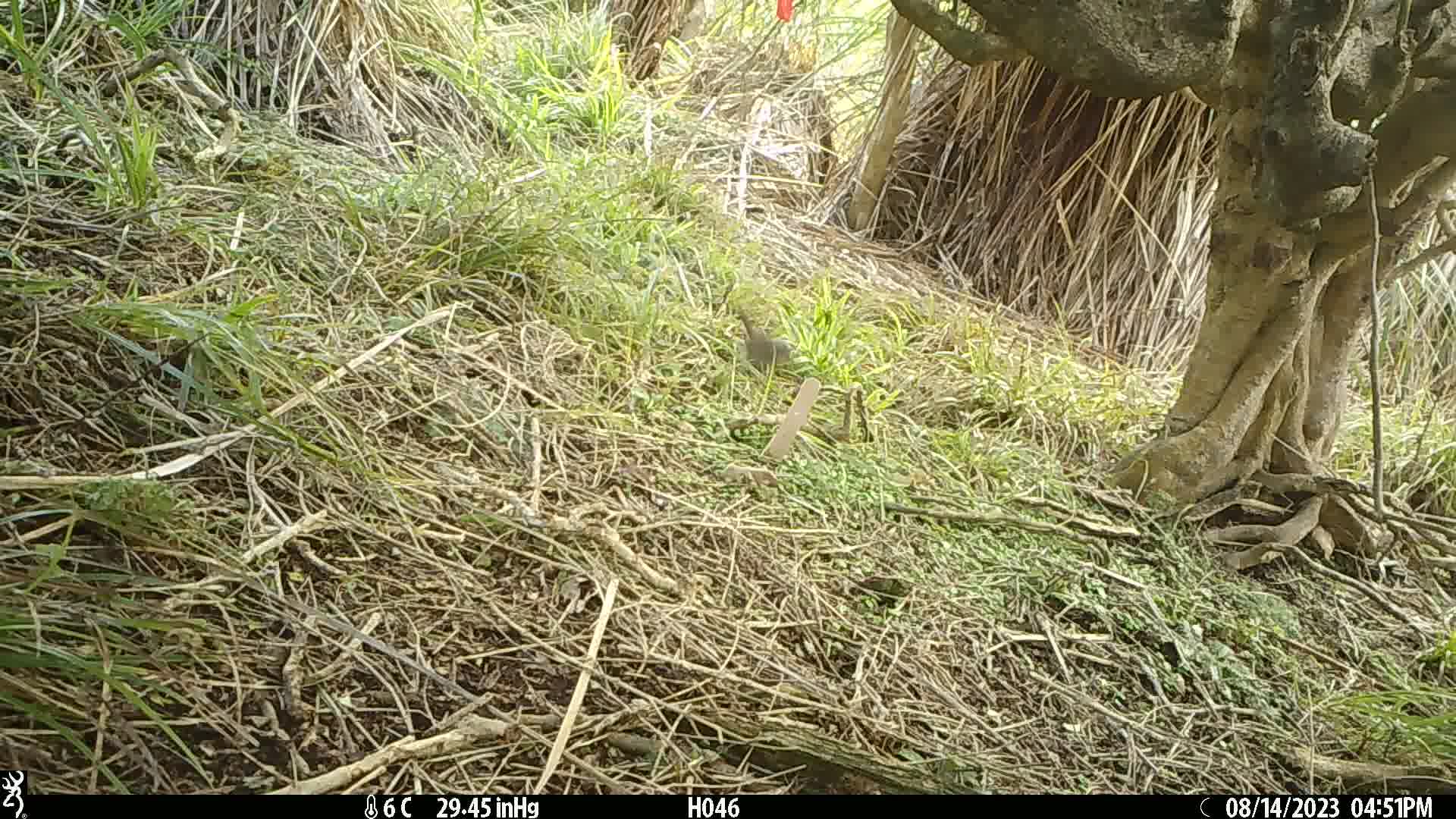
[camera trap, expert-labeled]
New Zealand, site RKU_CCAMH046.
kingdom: Animalia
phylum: Chordata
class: Aves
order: Passeriformes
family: Prunellidae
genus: Prunella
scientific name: Prunella modularis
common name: dunnock